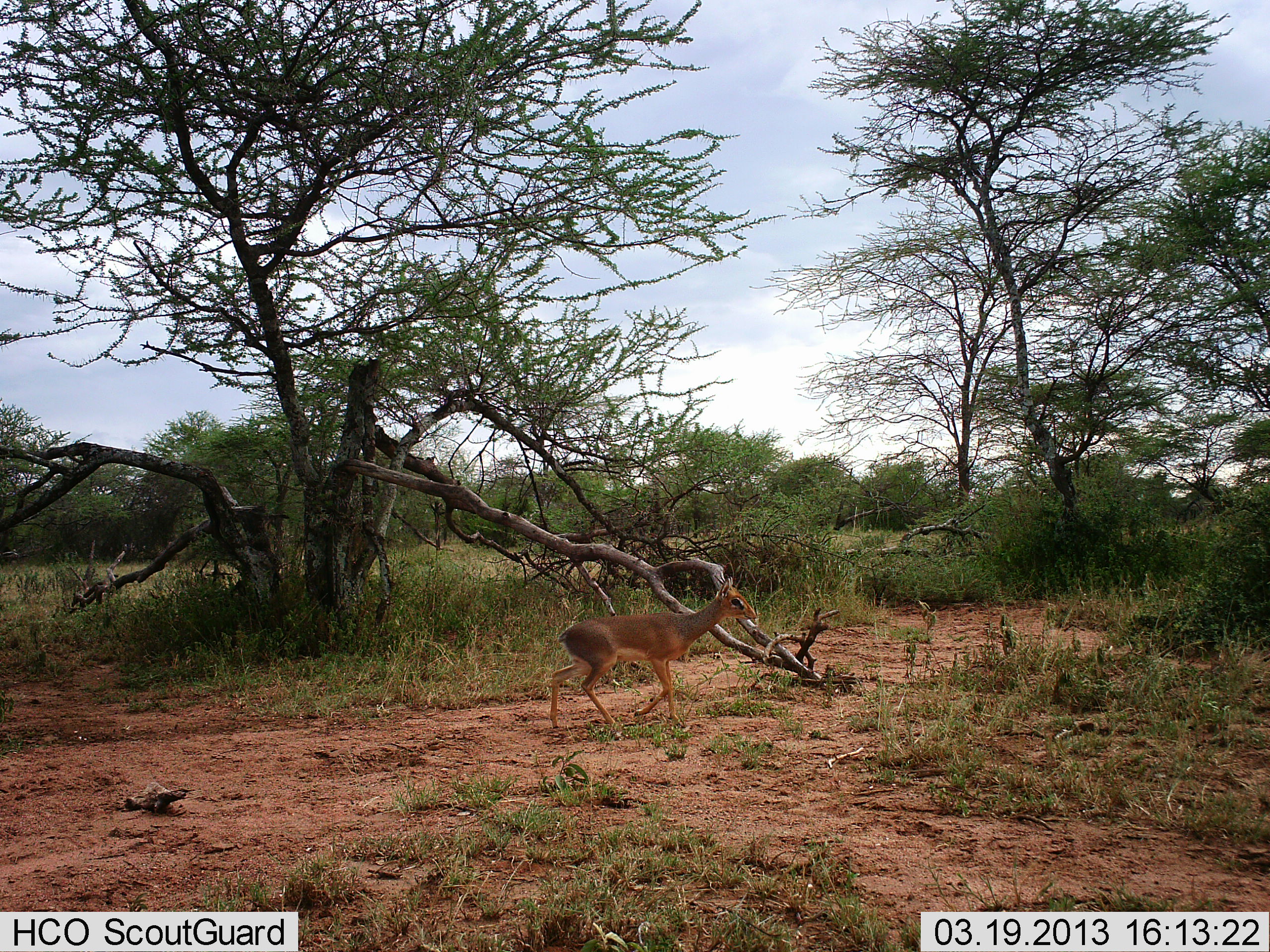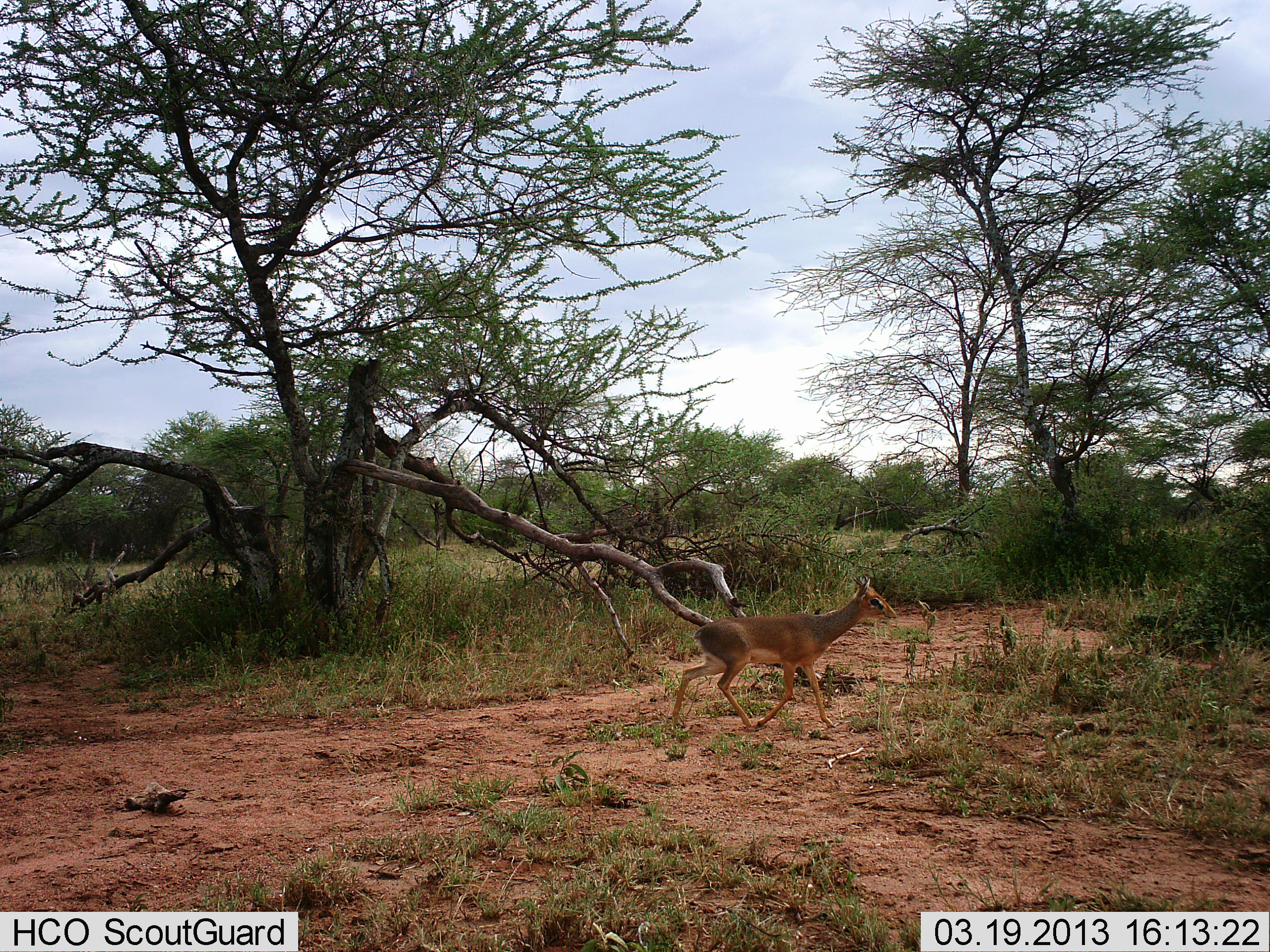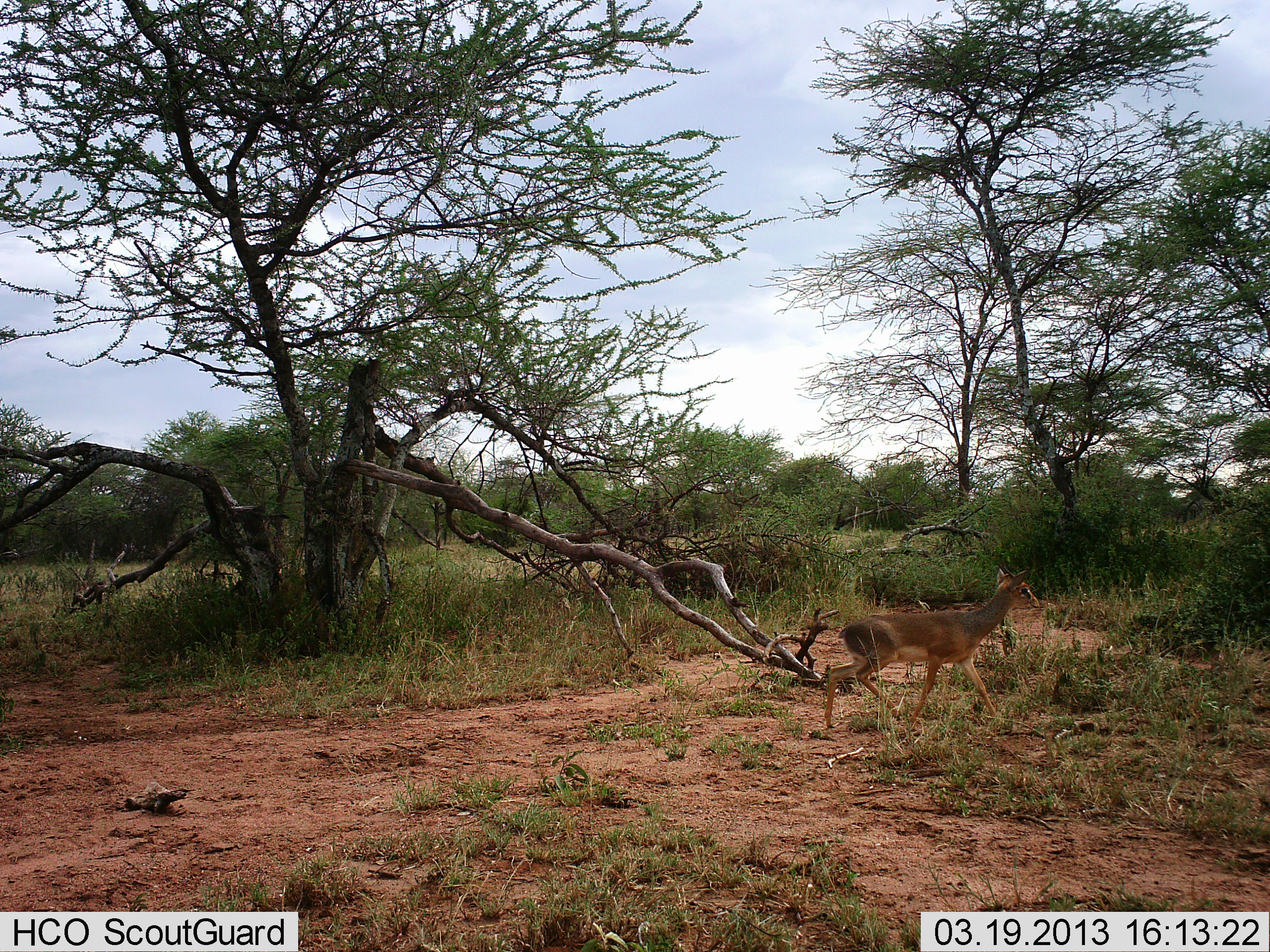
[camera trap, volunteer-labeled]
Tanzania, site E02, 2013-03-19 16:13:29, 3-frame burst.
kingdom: Animalia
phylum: Chordata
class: Mammalia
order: Artiodactyla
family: Bovidae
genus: Madoqua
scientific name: Madoqua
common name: dikdik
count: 1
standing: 3%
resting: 0%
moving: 100%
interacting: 0%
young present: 0%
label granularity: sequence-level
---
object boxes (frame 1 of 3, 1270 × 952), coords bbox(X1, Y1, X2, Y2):
animal: bbox(549, 572, 757, 730)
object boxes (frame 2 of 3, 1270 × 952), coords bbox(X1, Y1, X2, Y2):
animal: bbox(672, 574, 897, 728)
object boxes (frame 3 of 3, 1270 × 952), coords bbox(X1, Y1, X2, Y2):
animal: bbox(823, 565, 1040, 737)